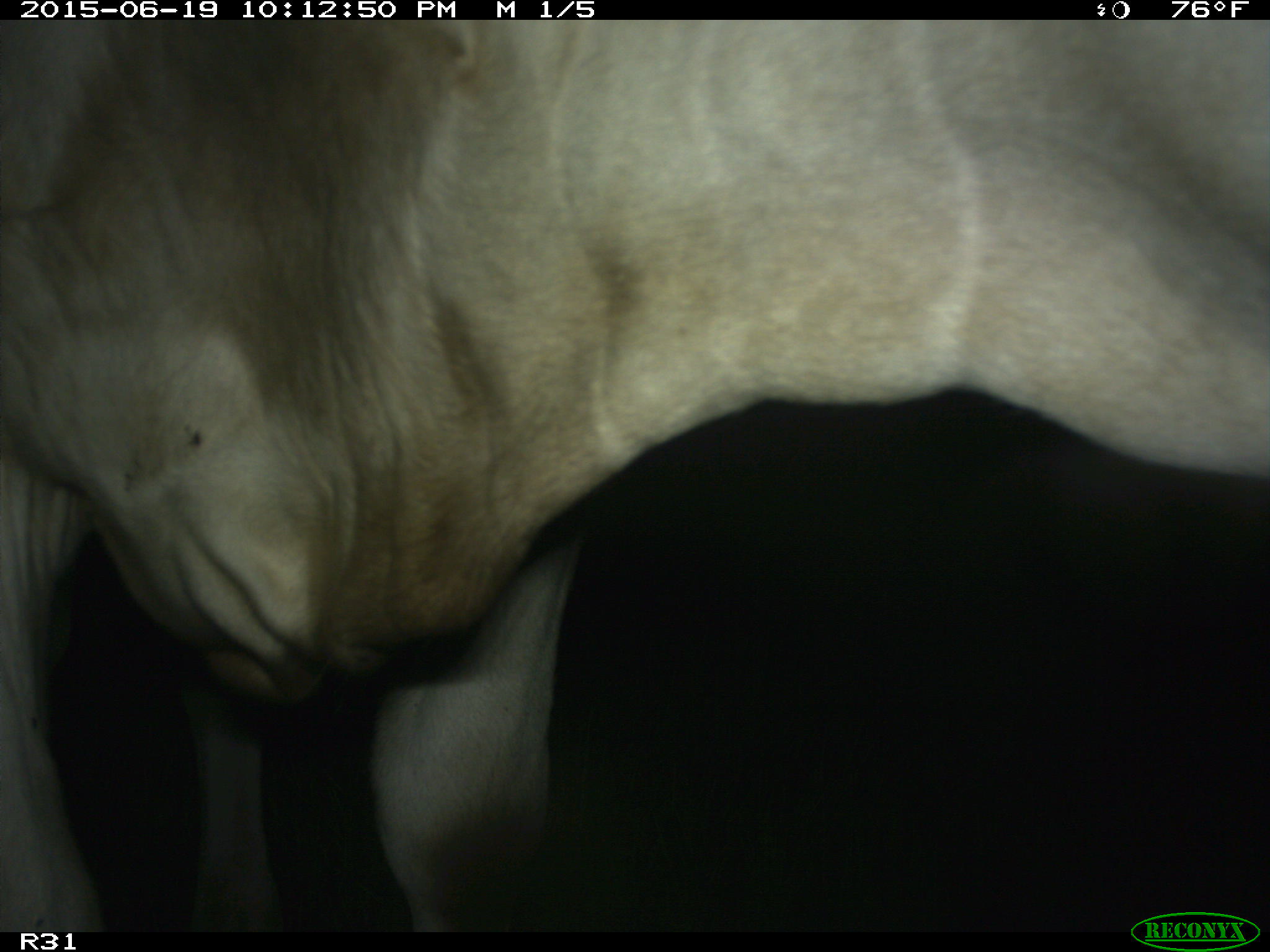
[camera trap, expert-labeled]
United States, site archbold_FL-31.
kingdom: Animalia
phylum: Chordata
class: Mammalia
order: Artiodactyla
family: Bovidae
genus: Bos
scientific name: Bos taurus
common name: domestic cow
Bos taurus (domestic cow).